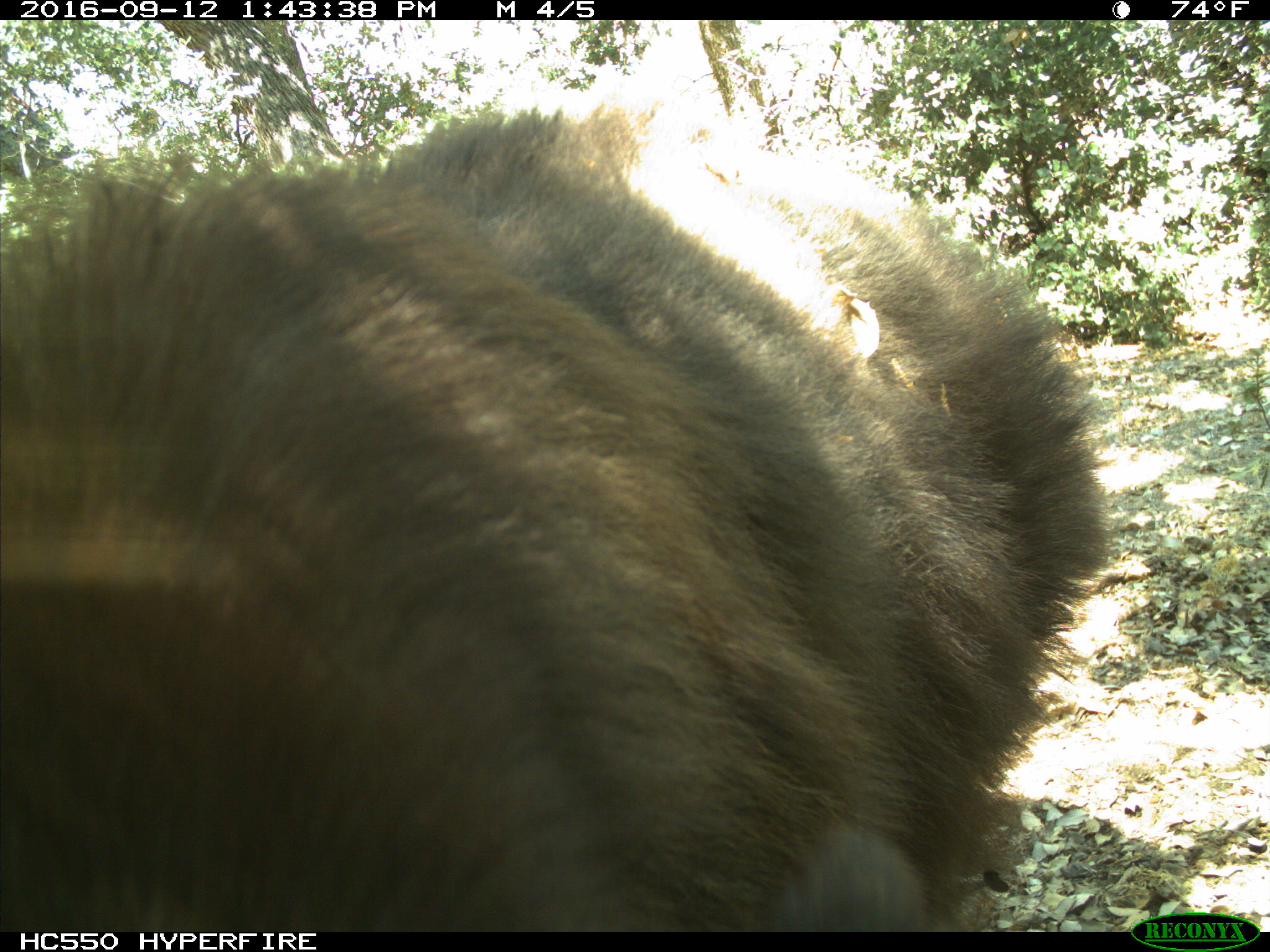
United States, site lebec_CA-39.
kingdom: Animalia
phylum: Chordata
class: Mammalia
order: Carnivora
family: Ursidae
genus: Ursus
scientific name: Ursus americanus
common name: american black bear